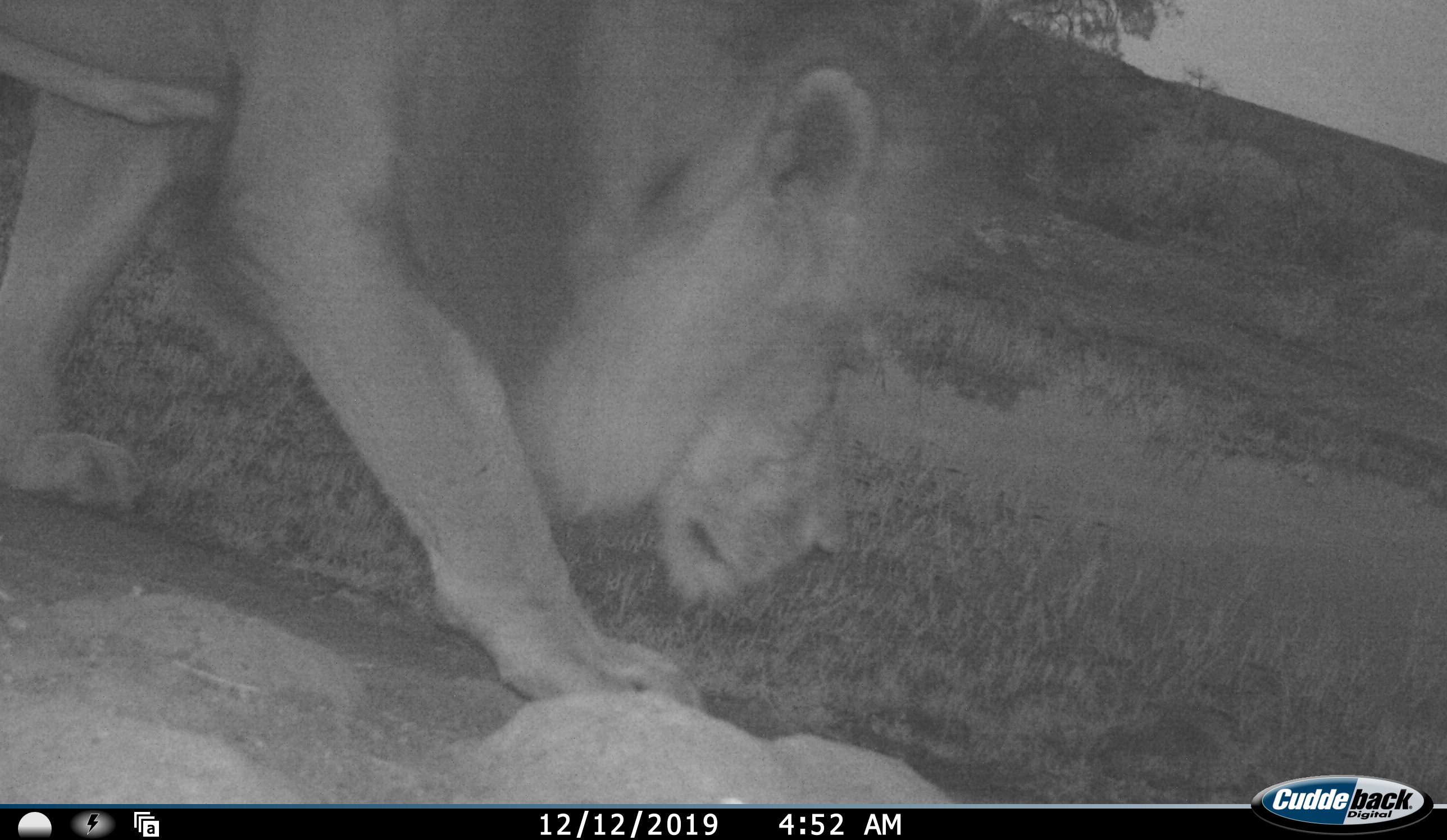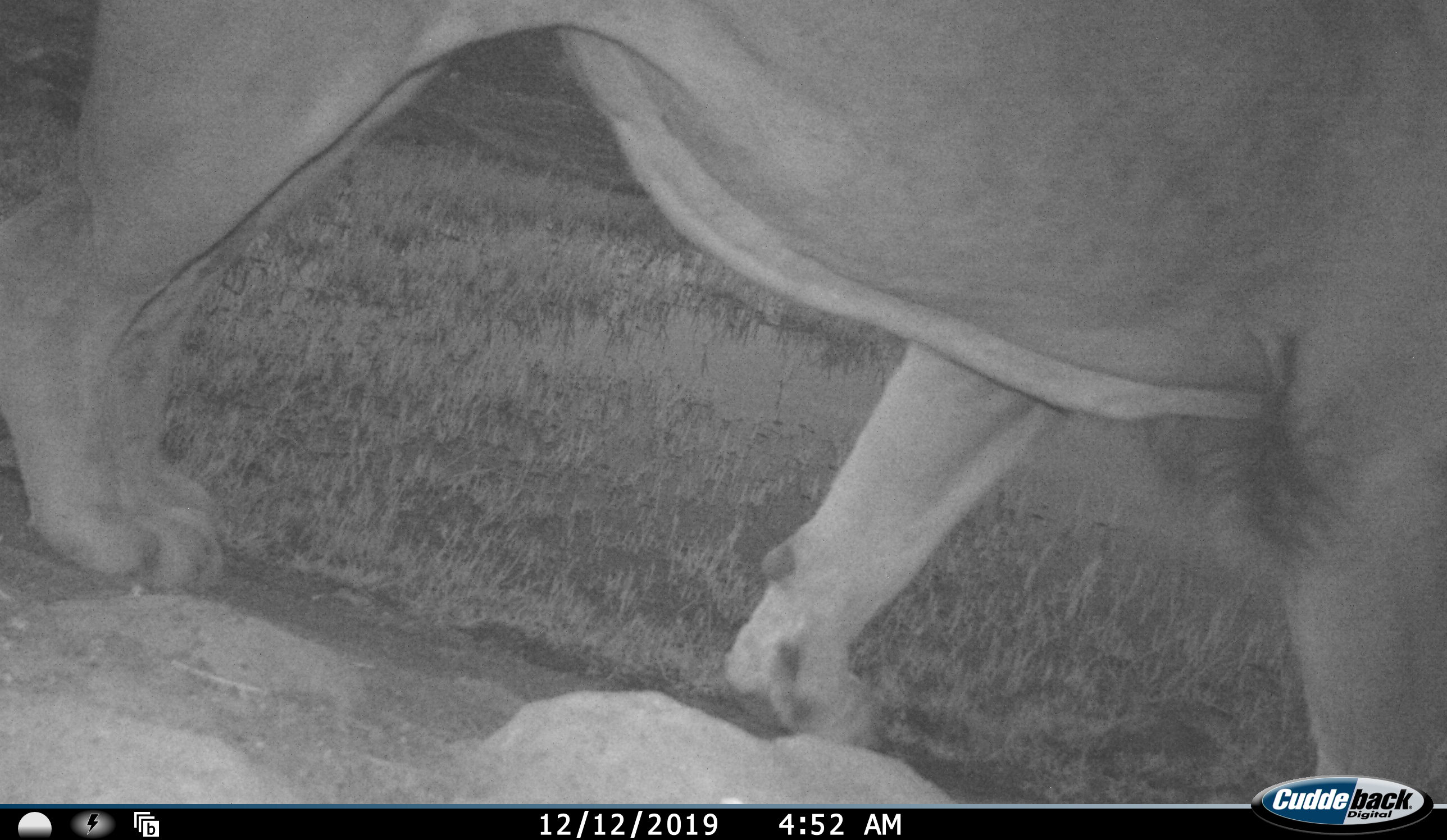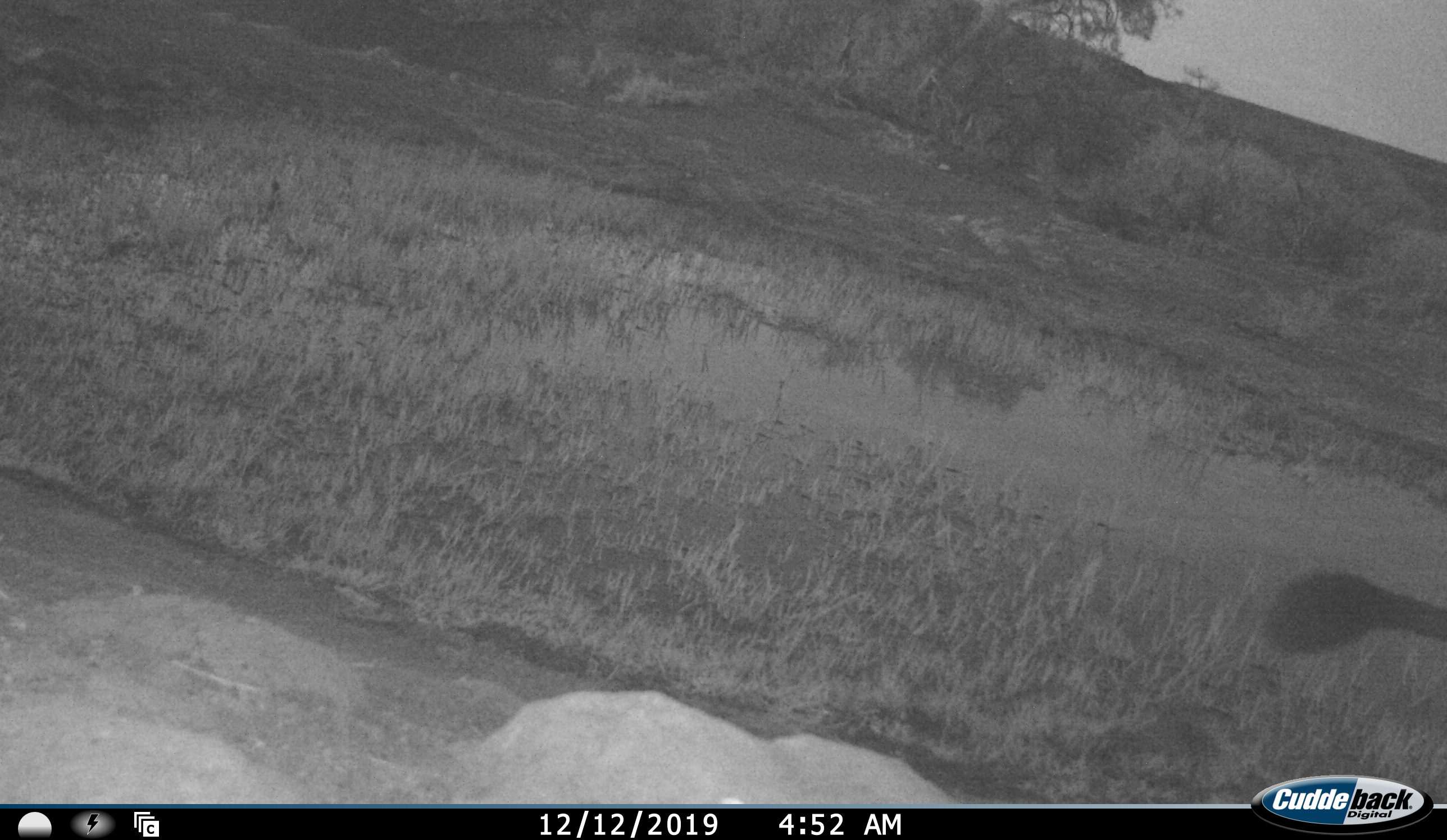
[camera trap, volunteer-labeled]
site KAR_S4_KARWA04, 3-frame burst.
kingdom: Animalia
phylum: Chordata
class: Mammalia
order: Carnivora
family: Felidae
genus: Panthera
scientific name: Panthera leo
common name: lion male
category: lionmale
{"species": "lionmale (lion male) (Panthera leo)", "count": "1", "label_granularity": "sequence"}